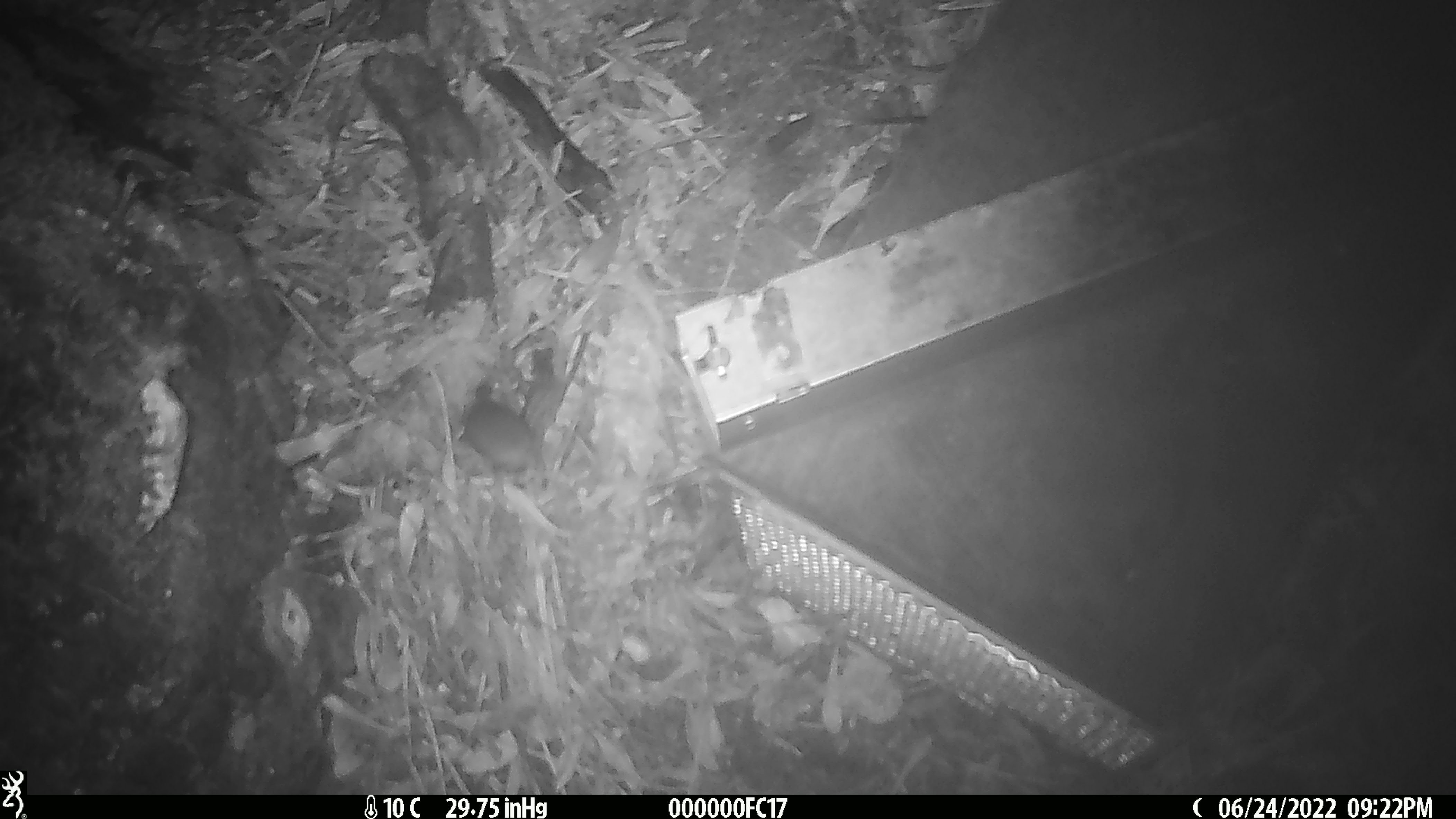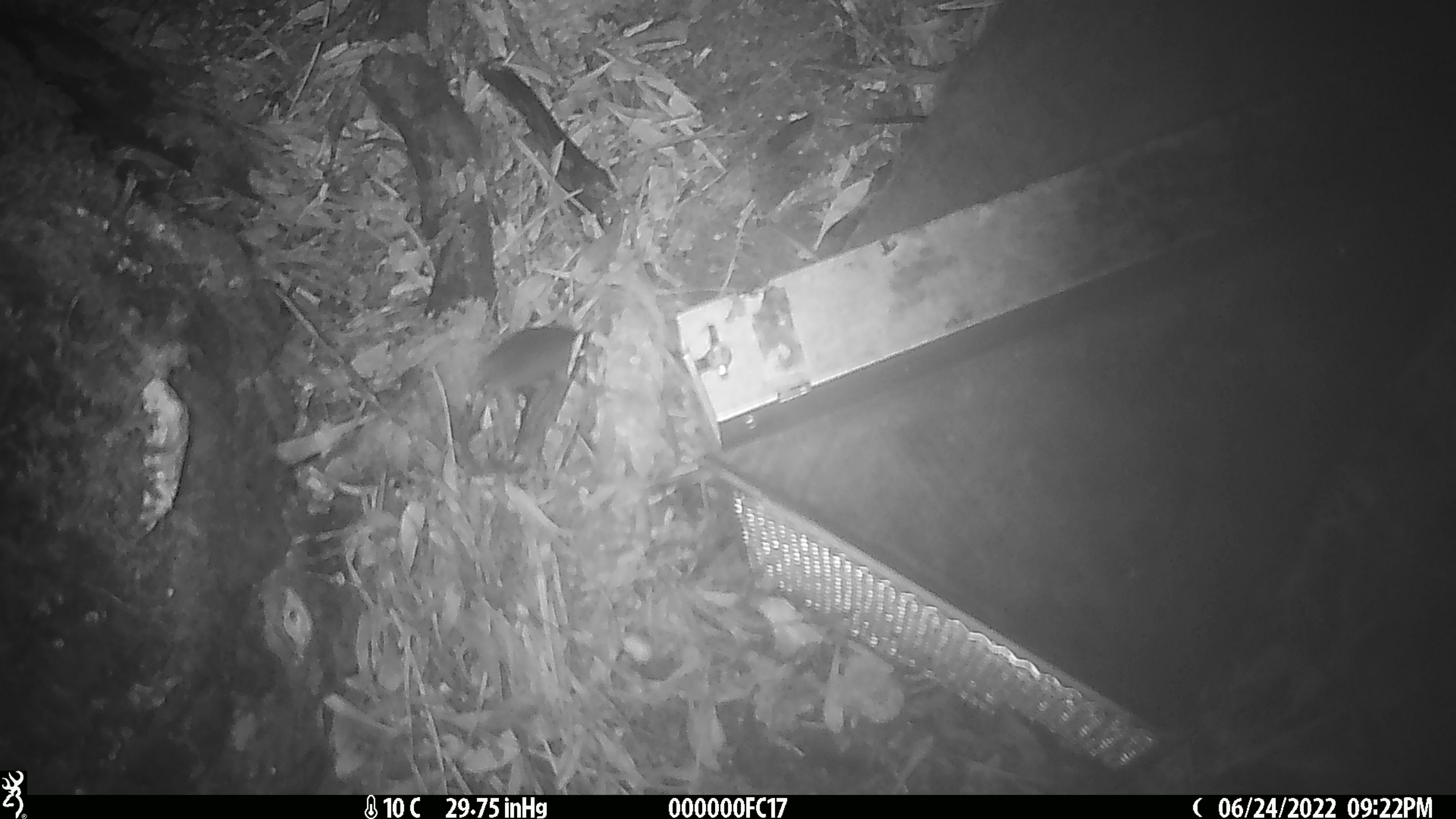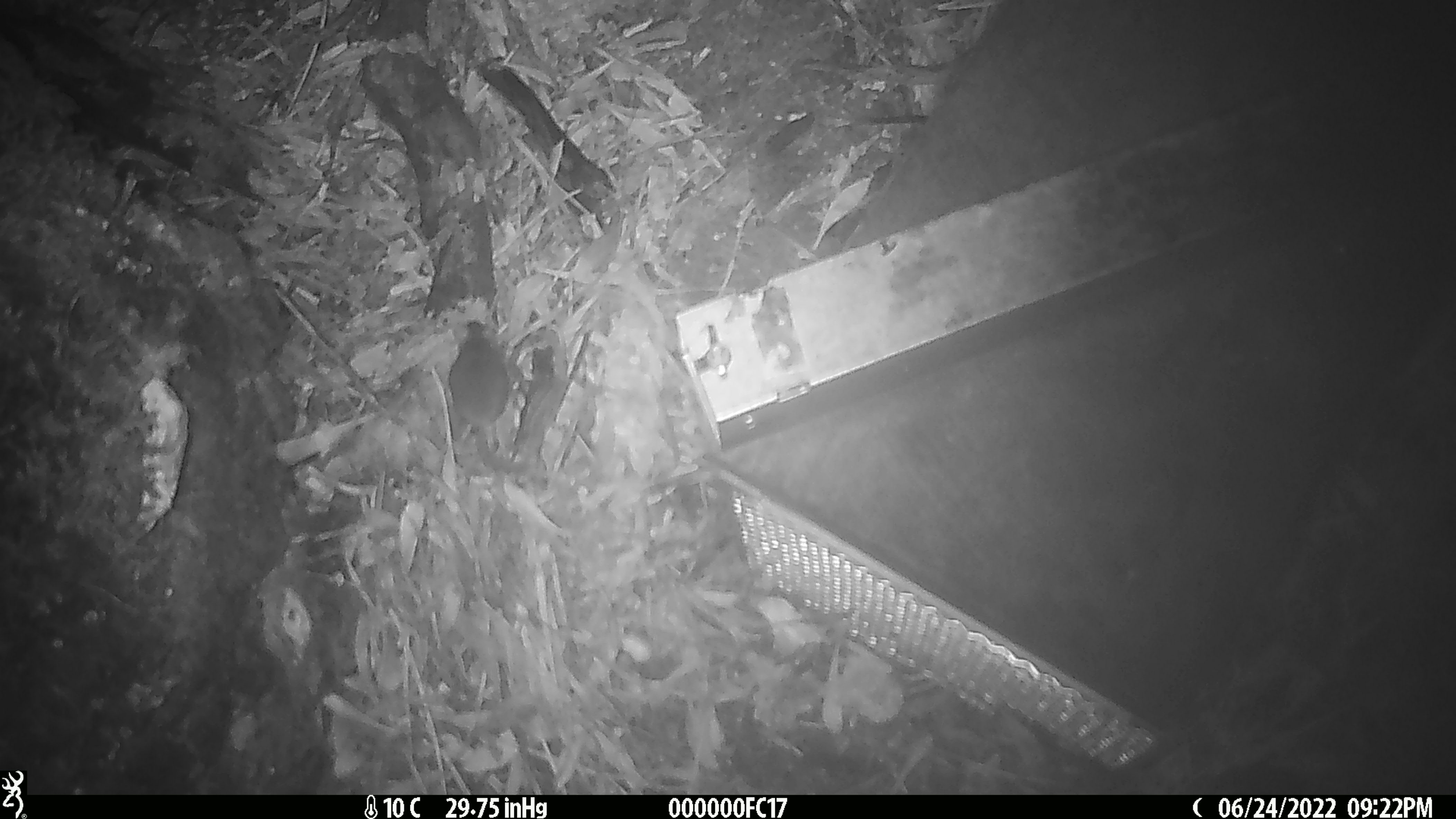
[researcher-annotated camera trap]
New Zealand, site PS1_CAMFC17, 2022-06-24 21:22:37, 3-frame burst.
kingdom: Animalia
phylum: Chordata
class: Mammalia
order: Rodentia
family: Muridae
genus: Mus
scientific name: Mus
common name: mouse